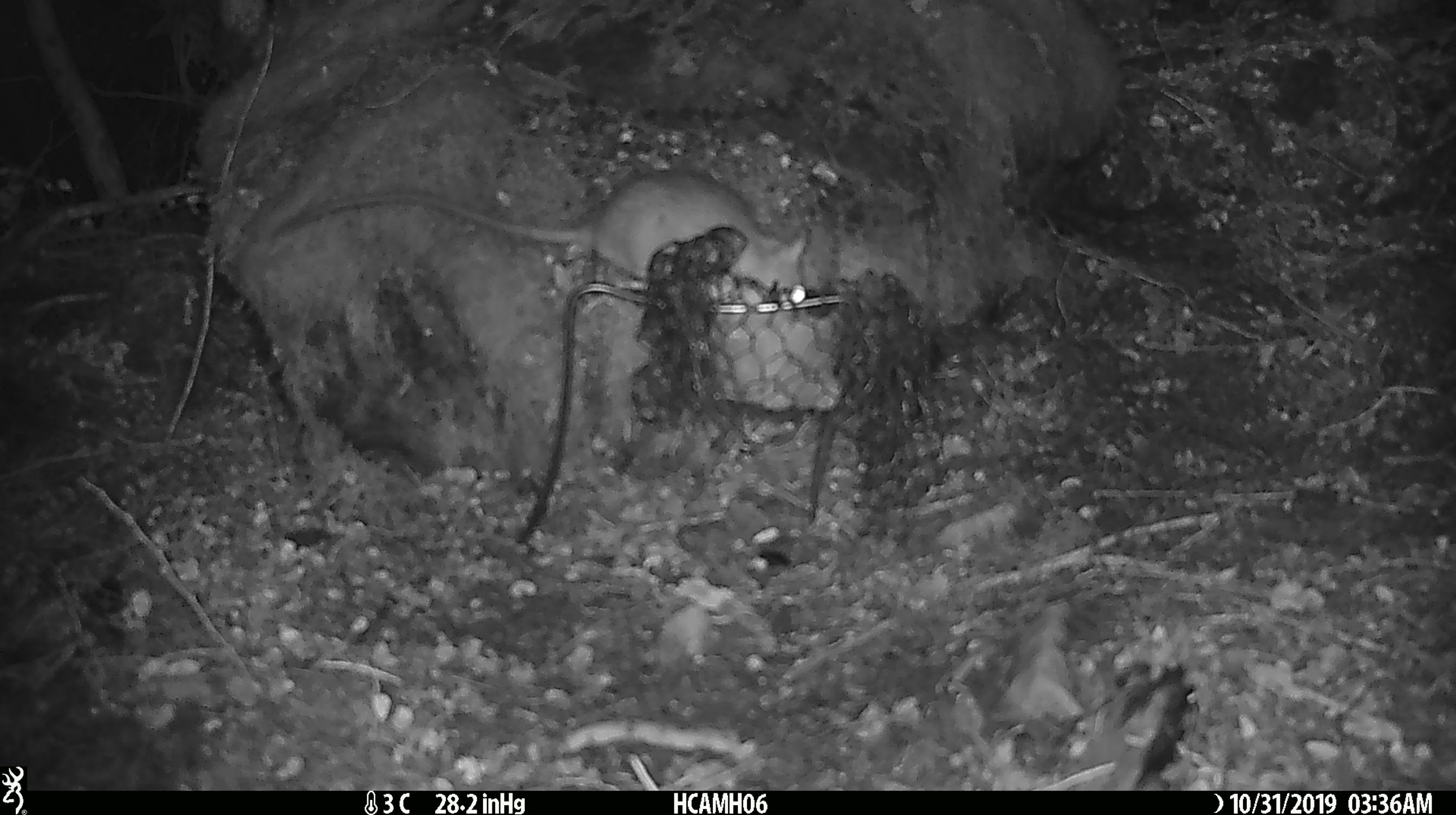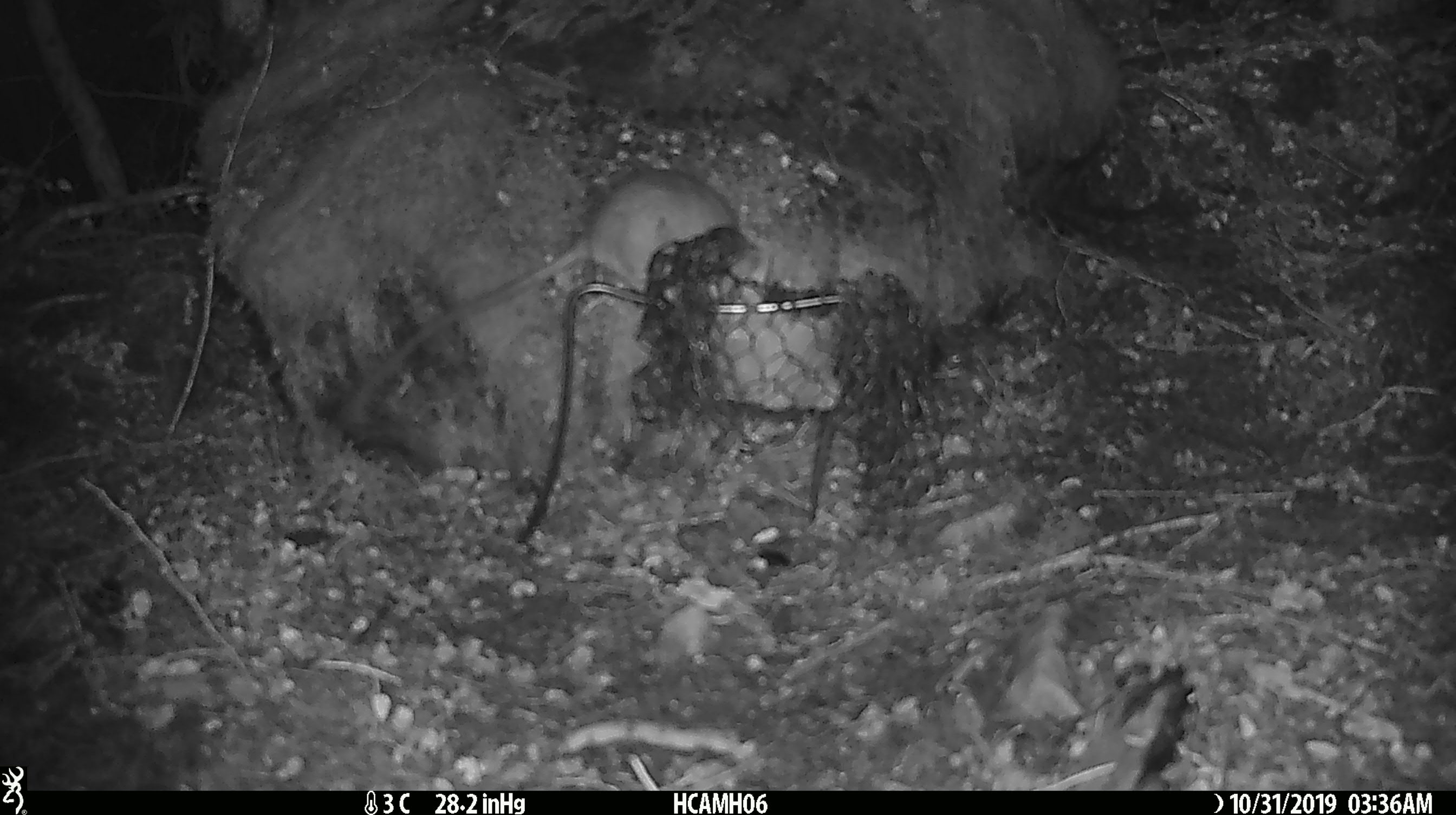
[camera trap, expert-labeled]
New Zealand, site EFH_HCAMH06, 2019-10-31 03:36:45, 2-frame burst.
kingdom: Animalia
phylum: Chordata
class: Mammalia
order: Rodentia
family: Muridae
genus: Rattus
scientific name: Rattus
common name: rat